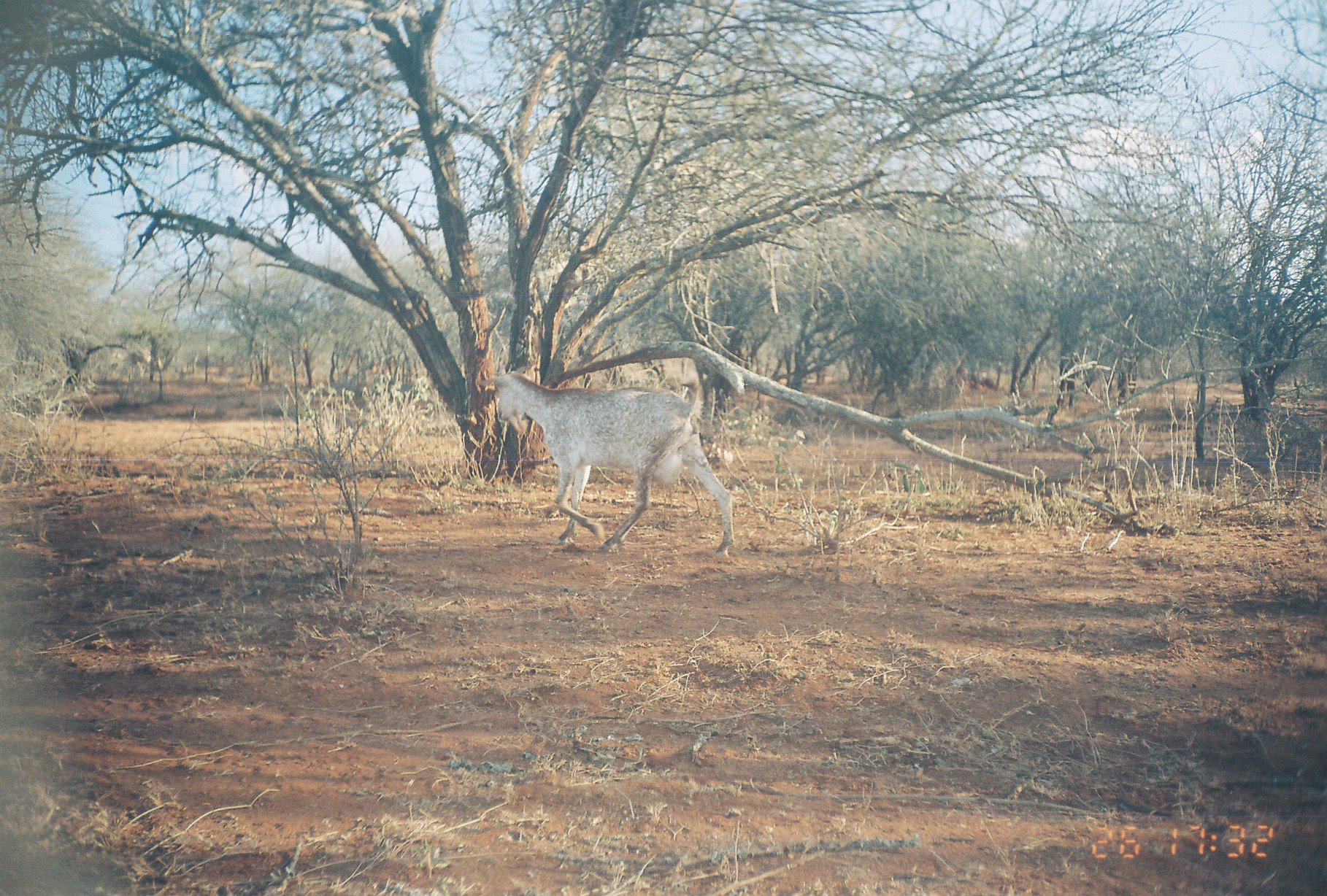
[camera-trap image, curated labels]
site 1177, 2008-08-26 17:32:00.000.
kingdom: Animalia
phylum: Chordata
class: Mammalia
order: Artiodactyla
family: Bovidae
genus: Capra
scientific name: Capra aegagrus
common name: wild goat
Capra aegagrus (wild goat), count 1.